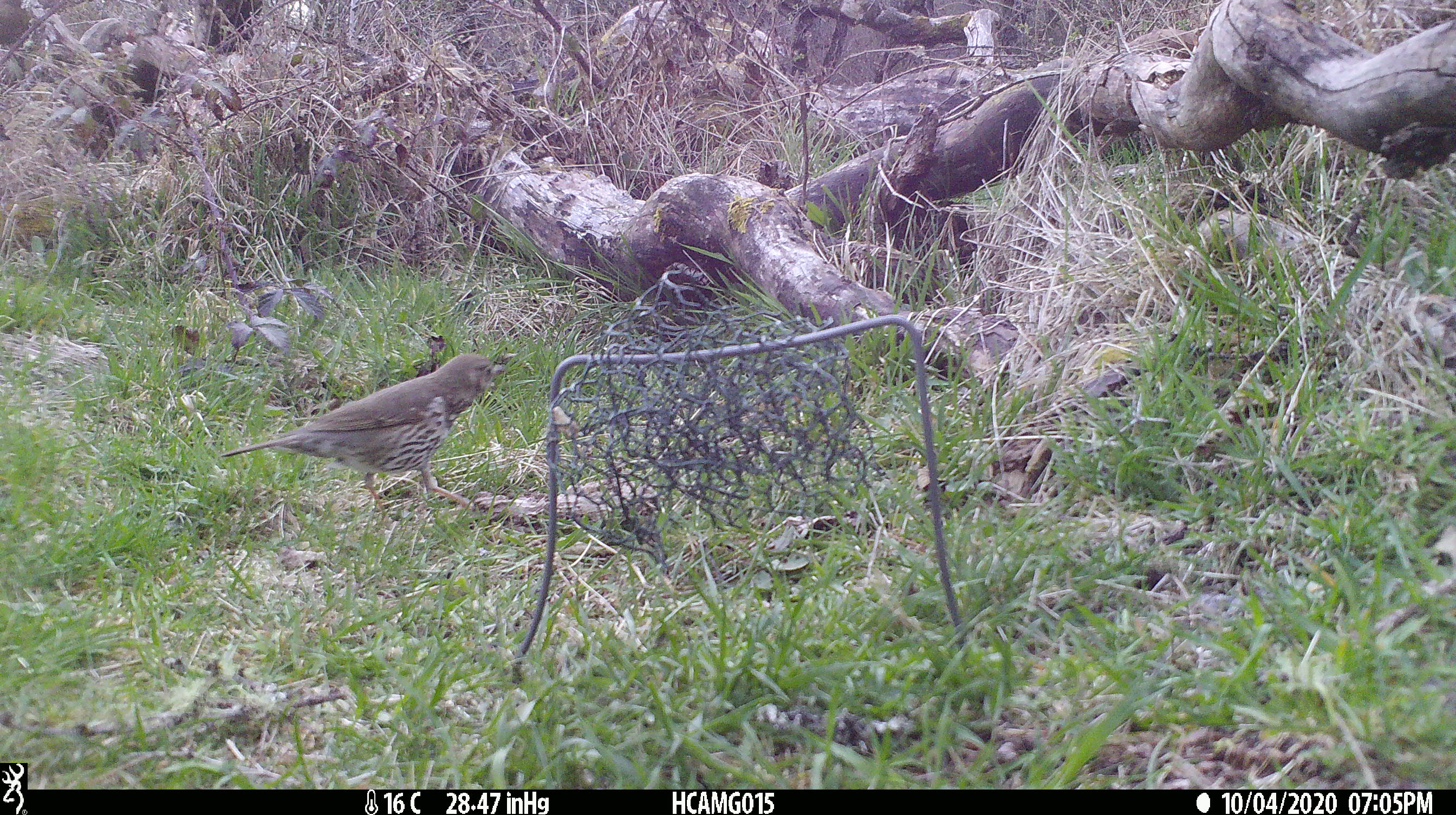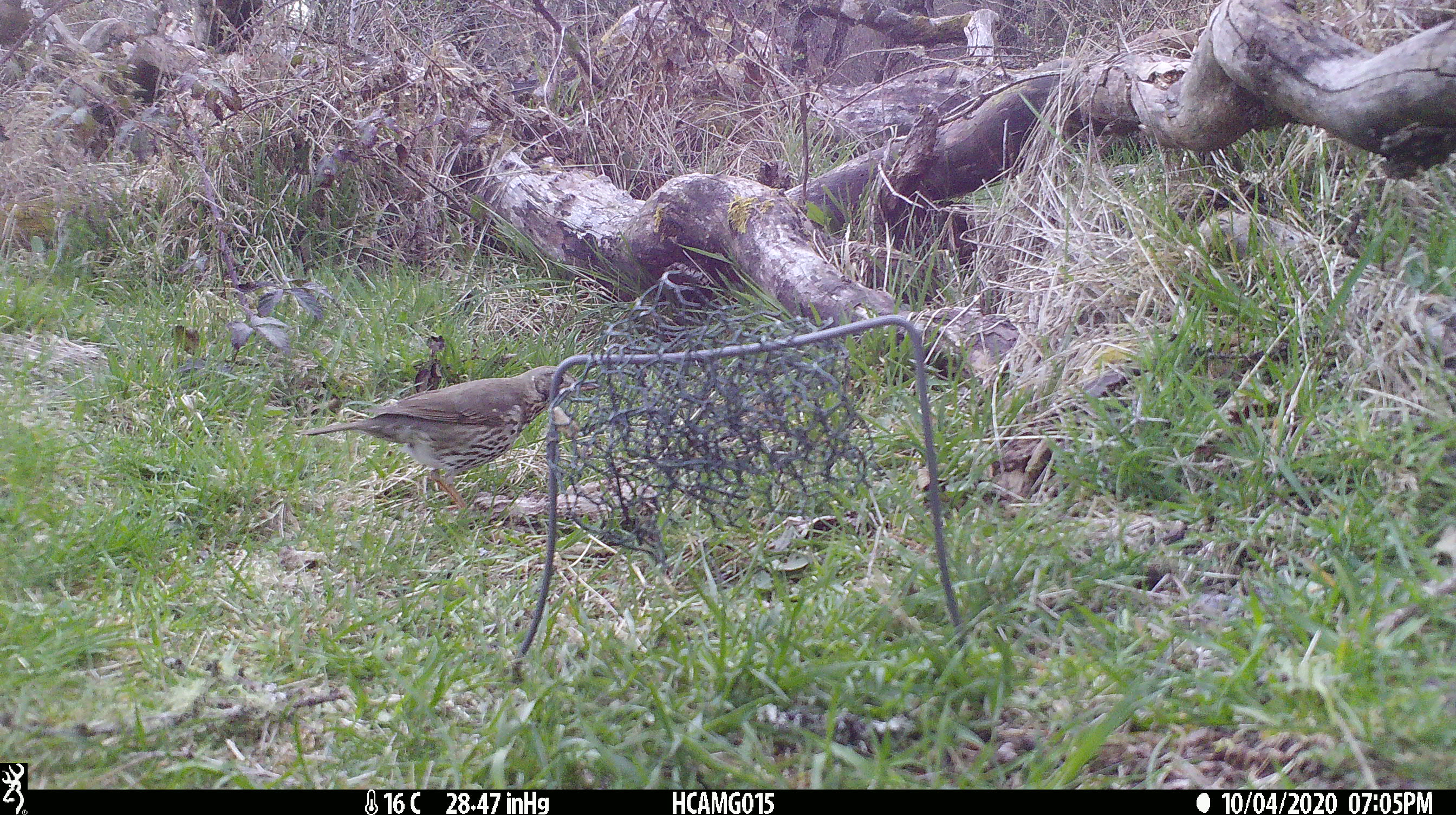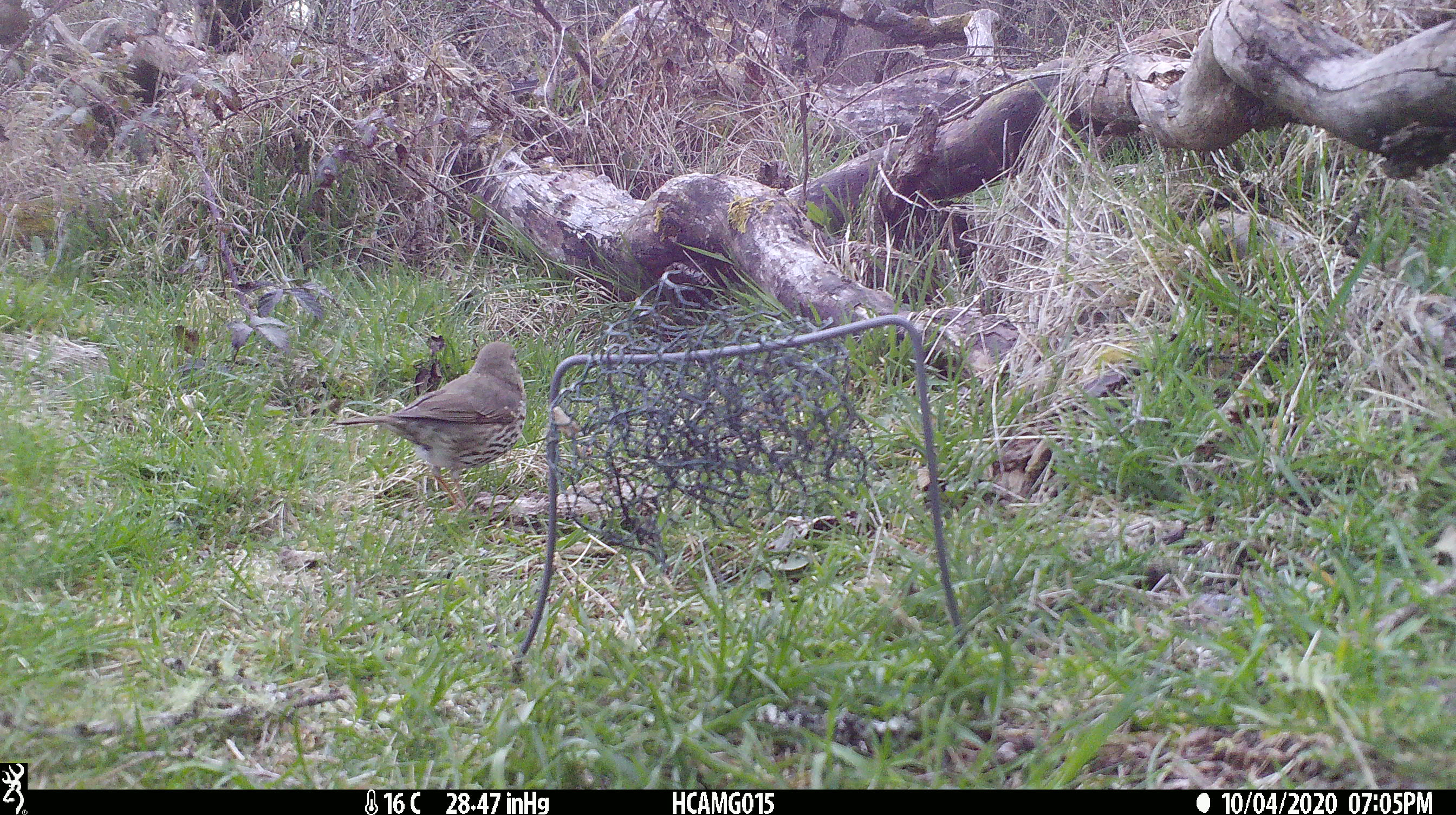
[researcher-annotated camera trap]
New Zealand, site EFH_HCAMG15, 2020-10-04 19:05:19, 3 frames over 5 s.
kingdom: Animalia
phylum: Chordata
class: Aves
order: Passeriformes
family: Turdidae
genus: Turdus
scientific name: Turdus philomelos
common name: song thrush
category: thrush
Thrush (song thrush) (Turdus philomelos).